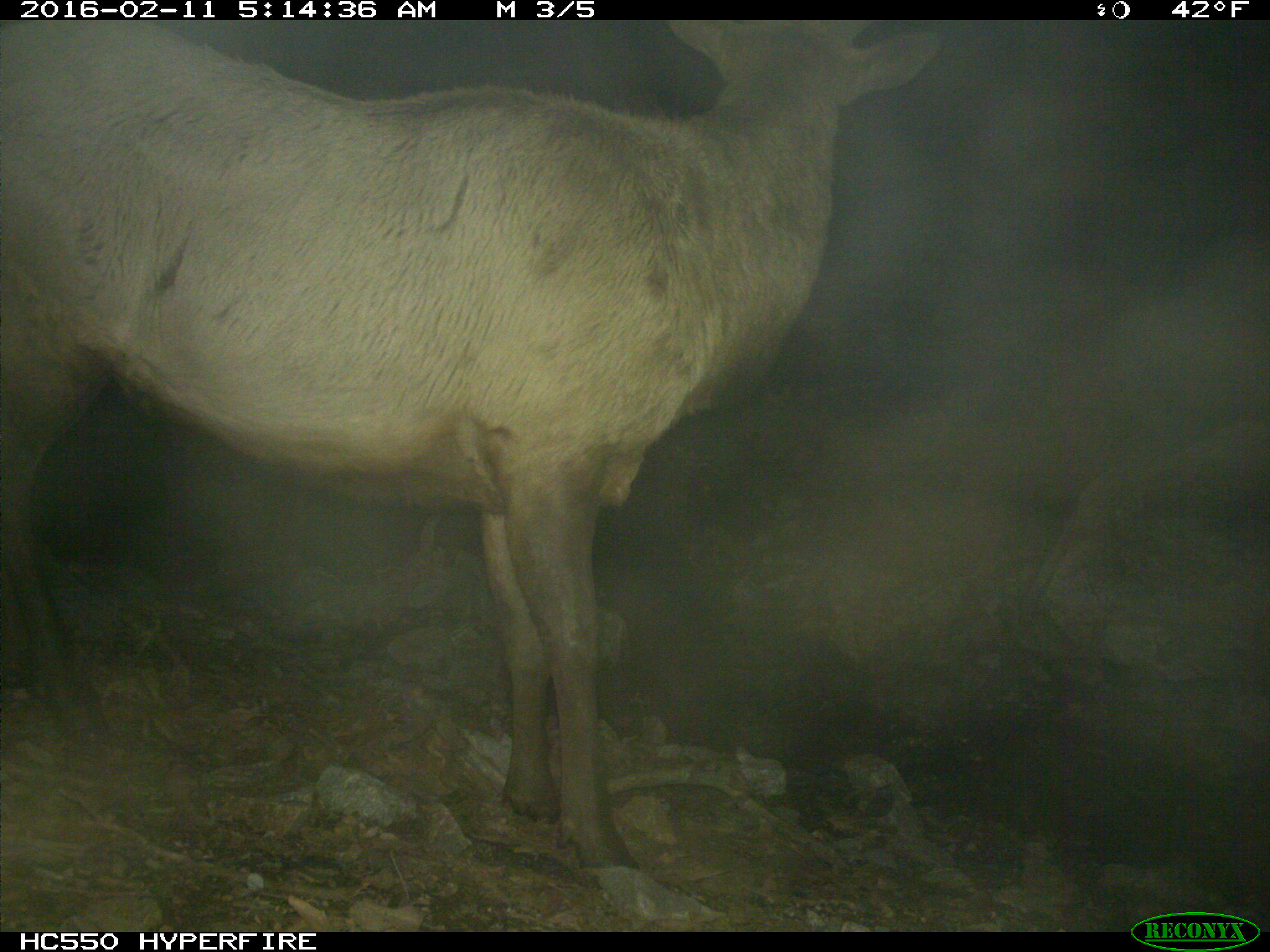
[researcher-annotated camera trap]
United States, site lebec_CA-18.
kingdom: Animalia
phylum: Chordata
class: Mammalia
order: Artiodactyla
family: Cervidae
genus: Cervus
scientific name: Cervus canadensis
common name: elk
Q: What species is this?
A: Cervus canadensis (elk).